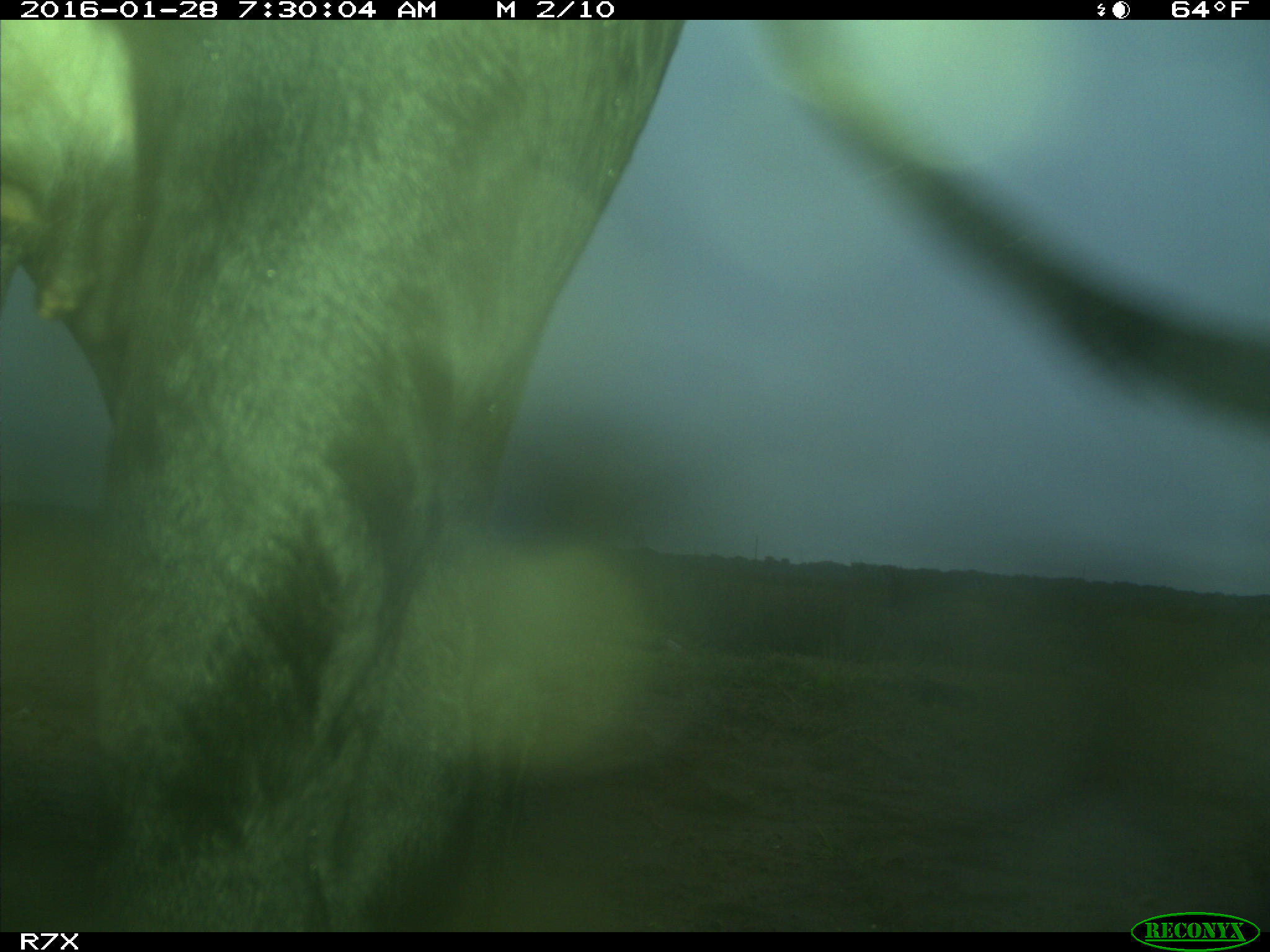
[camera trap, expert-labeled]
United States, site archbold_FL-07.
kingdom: Animalia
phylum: Chordata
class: Mammalia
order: Artiodactyla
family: Bovidae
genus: Bos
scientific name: Bos taurus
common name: domestic cow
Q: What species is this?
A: Bos taurus (domestic cow).